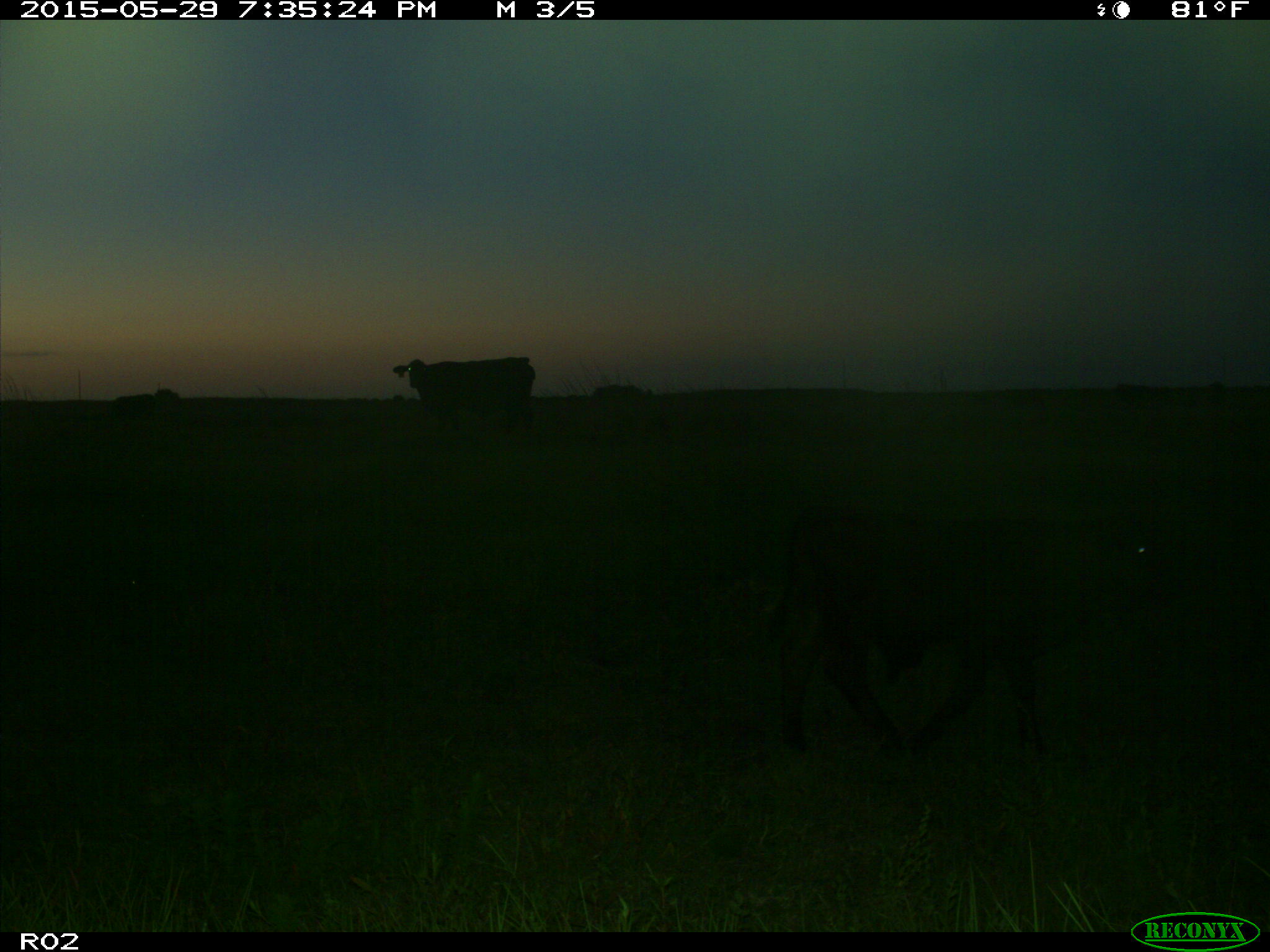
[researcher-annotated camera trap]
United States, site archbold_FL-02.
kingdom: Animalia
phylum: Chordata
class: Mammalia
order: Artiodactyla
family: Bovidae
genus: Bos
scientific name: Bos taurus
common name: domestic cow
Bos taurus (domestic cow).